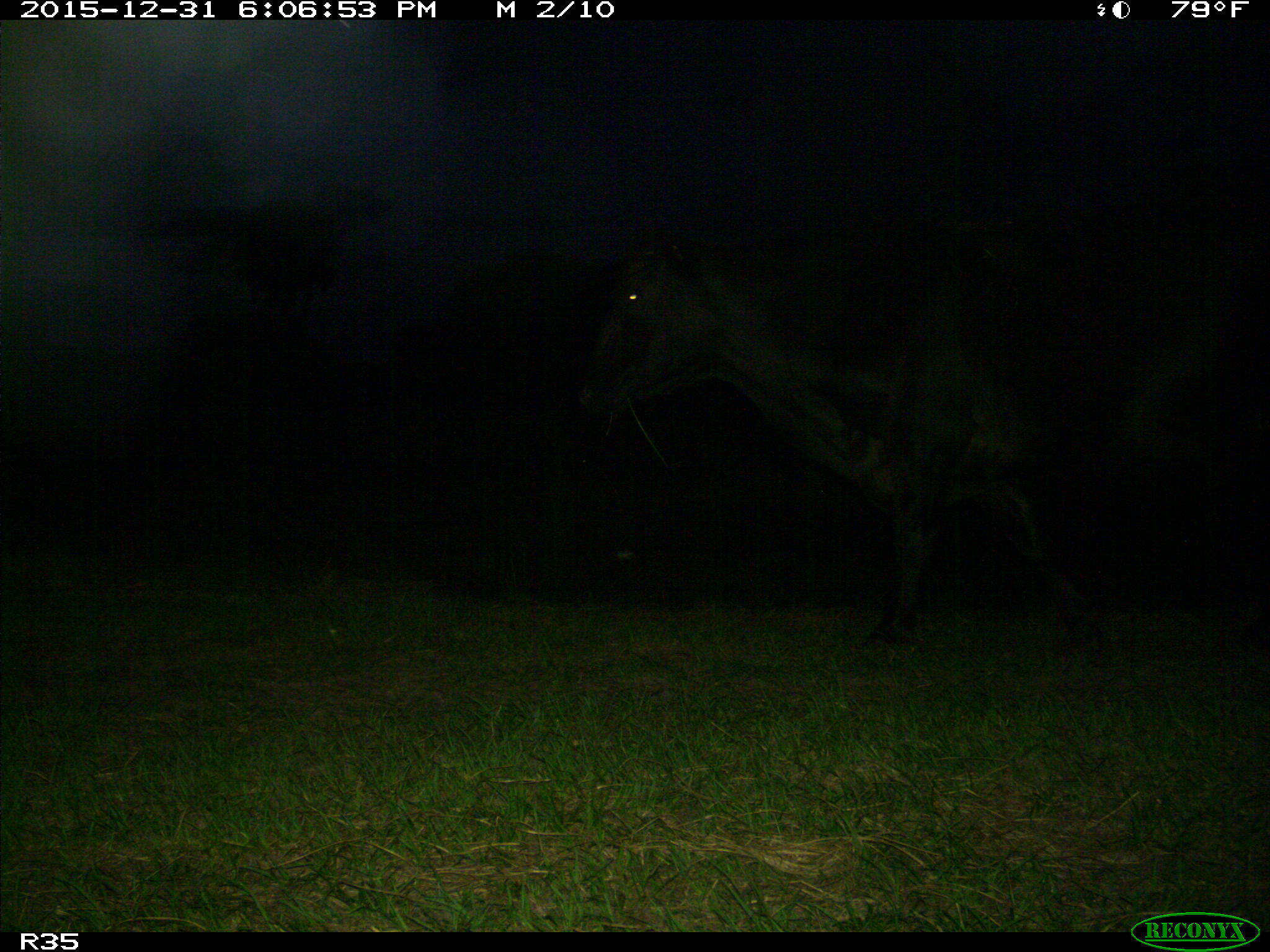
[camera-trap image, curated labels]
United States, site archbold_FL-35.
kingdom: Animalia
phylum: Chordata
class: Mammalia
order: Artiodactyla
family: Bovidae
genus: Bos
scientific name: Bos taurus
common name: domestic cow